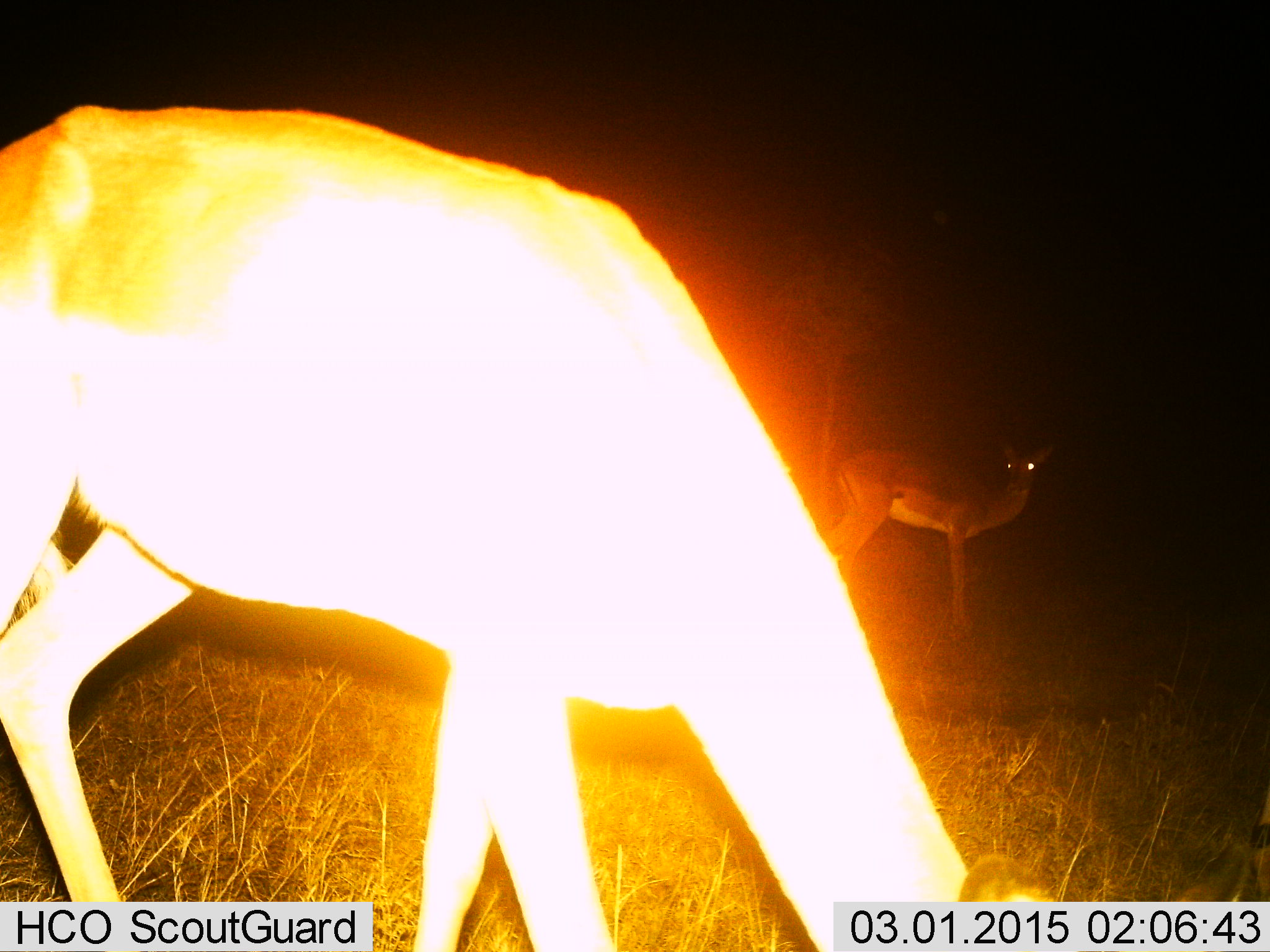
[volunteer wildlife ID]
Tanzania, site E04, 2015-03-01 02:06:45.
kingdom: Animalia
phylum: Chordata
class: Mammalia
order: Artiodactyla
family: Bovidae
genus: Aepyceros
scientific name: Aepyceros melampus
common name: impala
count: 2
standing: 90%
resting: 0%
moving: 10%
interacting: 0%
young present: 0%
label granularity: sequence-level